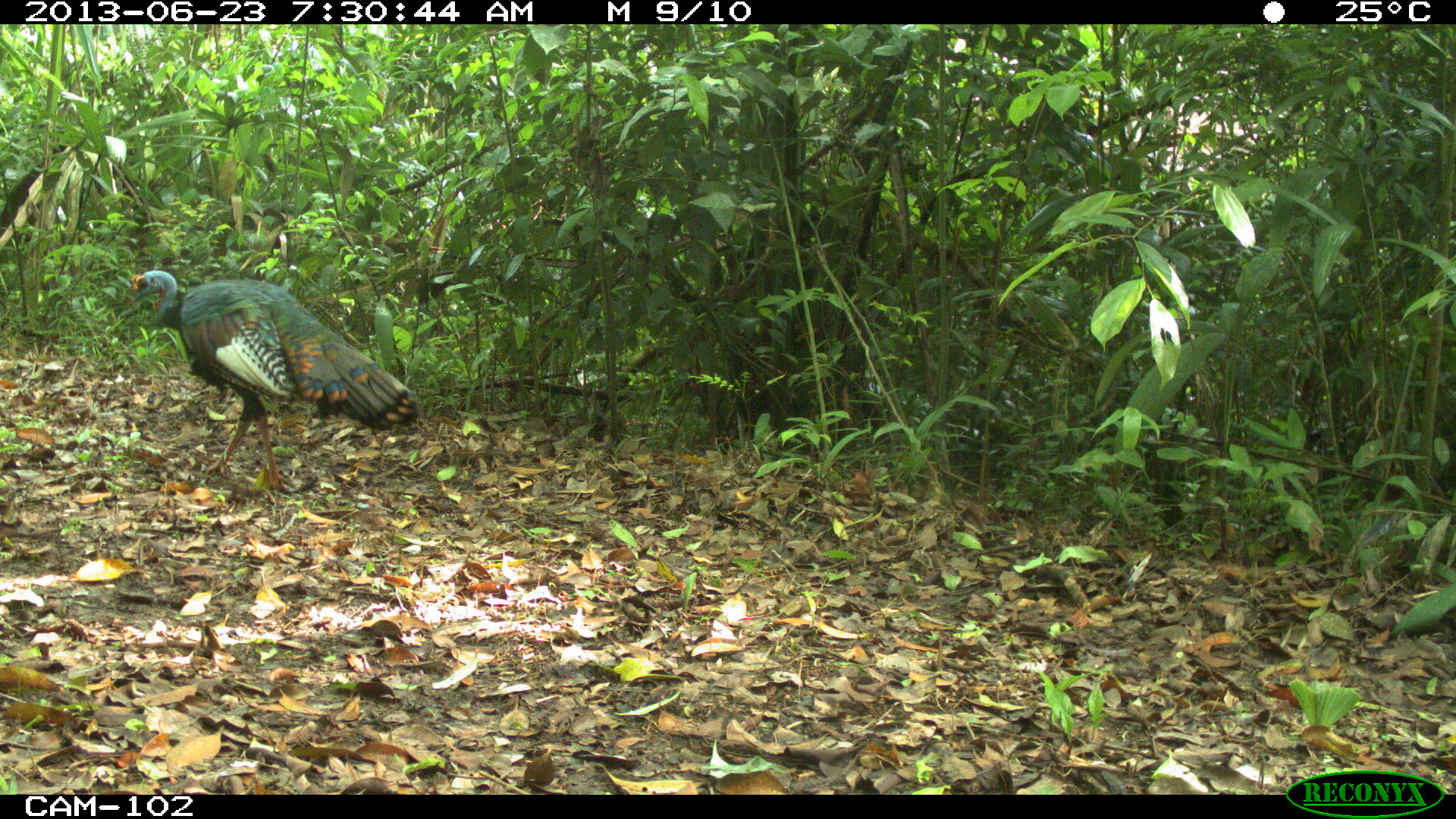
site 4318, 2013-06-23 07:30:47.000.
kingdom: Animalia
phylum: Chordata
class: Aves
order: Galliformes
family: Phasianidae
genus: Meleagris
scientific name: Meleagris ocellata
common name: ocellated turkey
Meleagris ocellata (ocellated turkey), count 1, sex male.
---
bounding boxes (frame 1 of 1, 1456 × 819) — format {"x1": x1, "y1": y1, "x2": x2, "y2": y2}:
meleagris ocellata: {"x1": 130, "y1": 268, "x2": 419, "y2": 492}